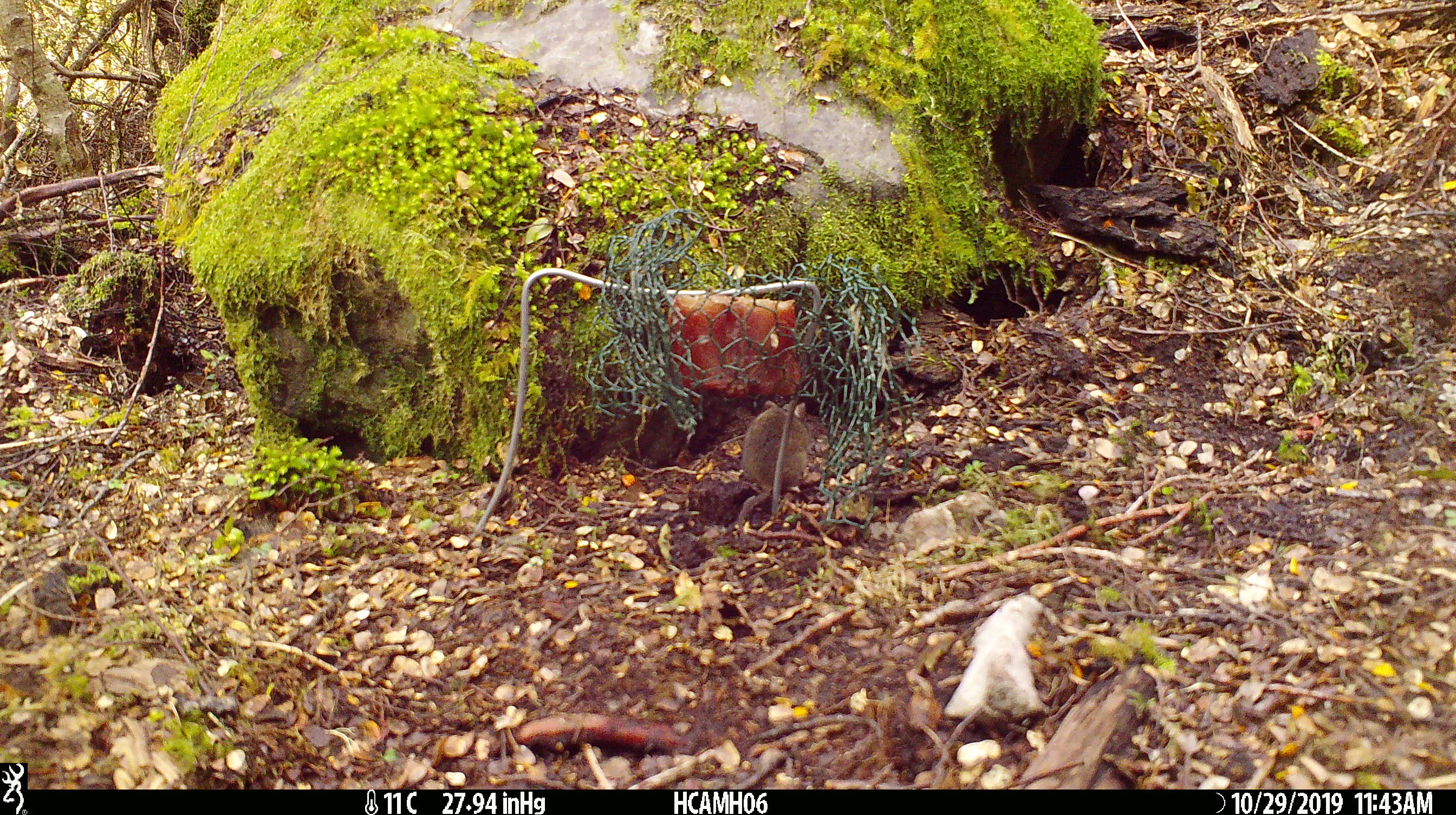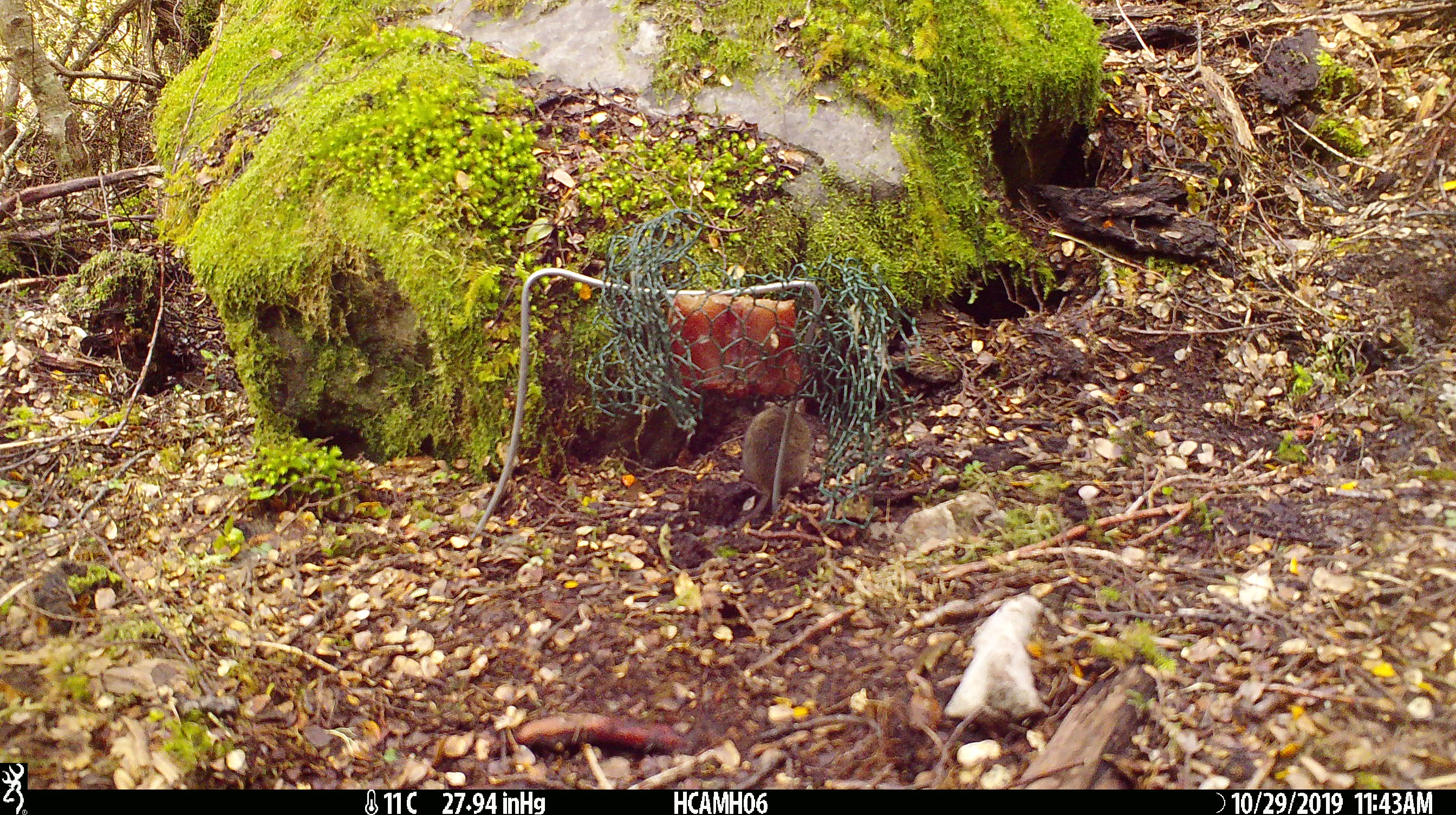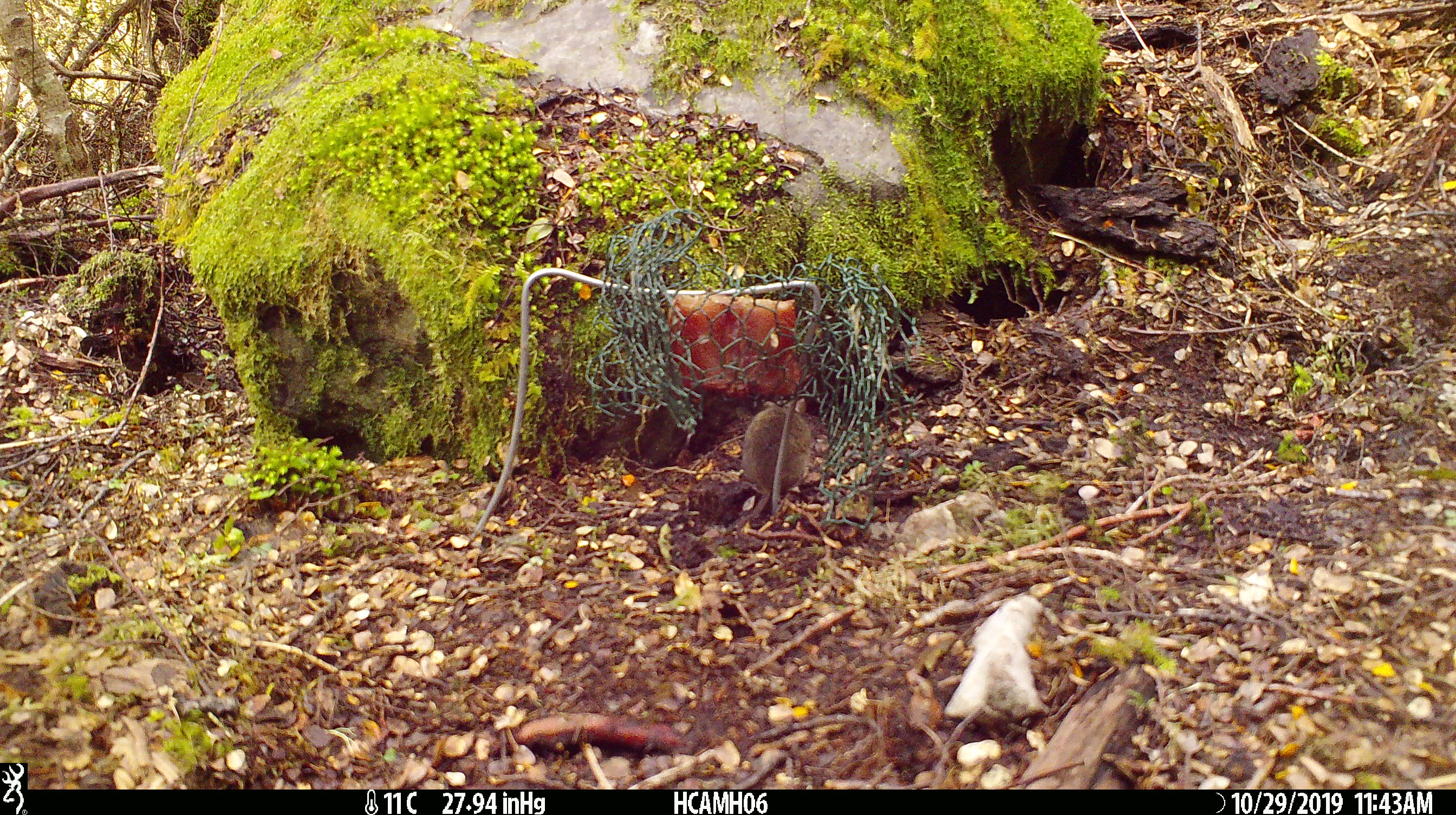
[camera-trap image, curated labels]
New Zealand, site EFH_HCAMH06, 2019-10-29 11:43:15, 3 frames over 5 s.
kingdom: Animalia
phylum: Chordata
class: Mammalia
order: Rodentia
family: Muridae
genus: Mus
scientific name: Mus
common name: mouse